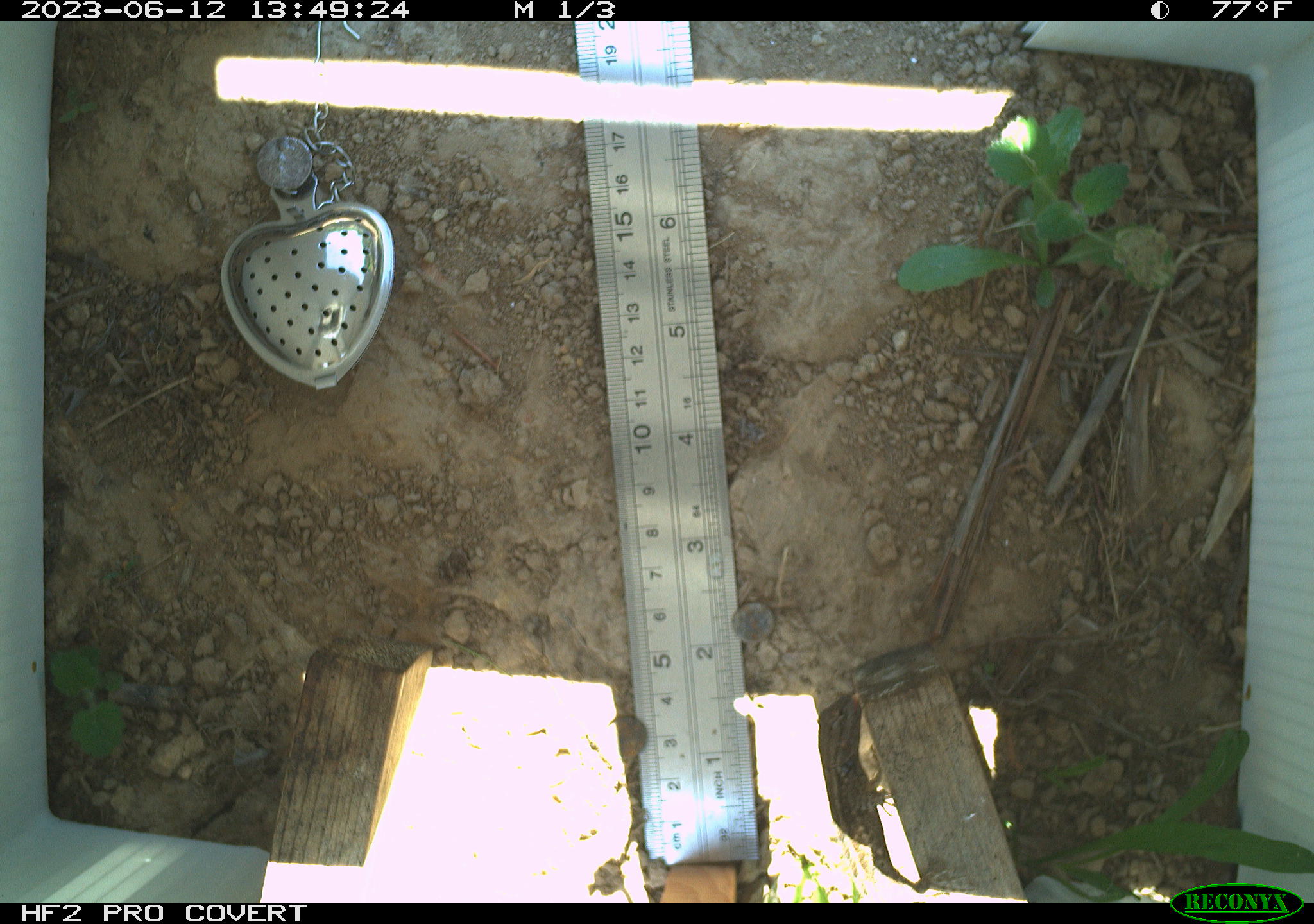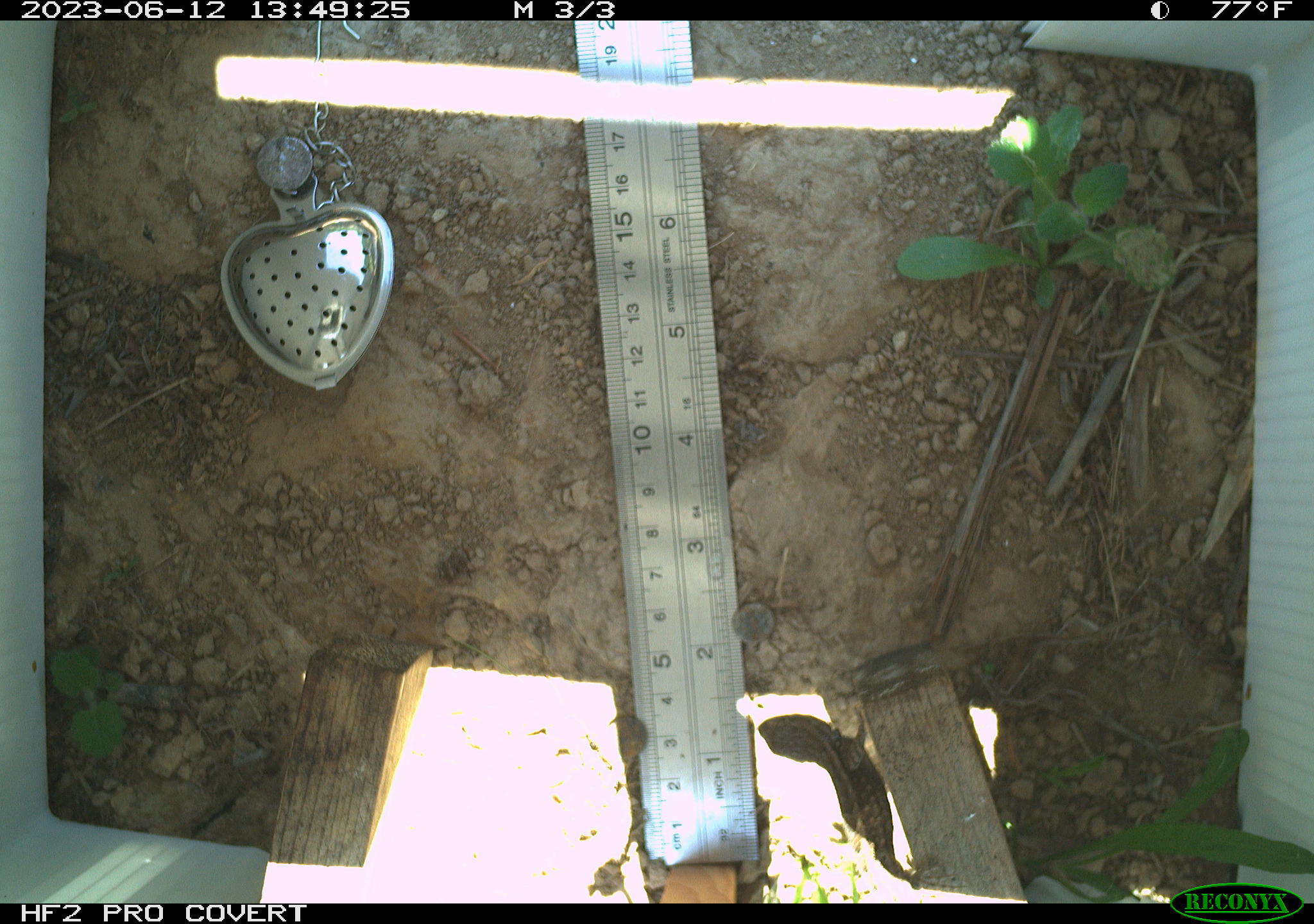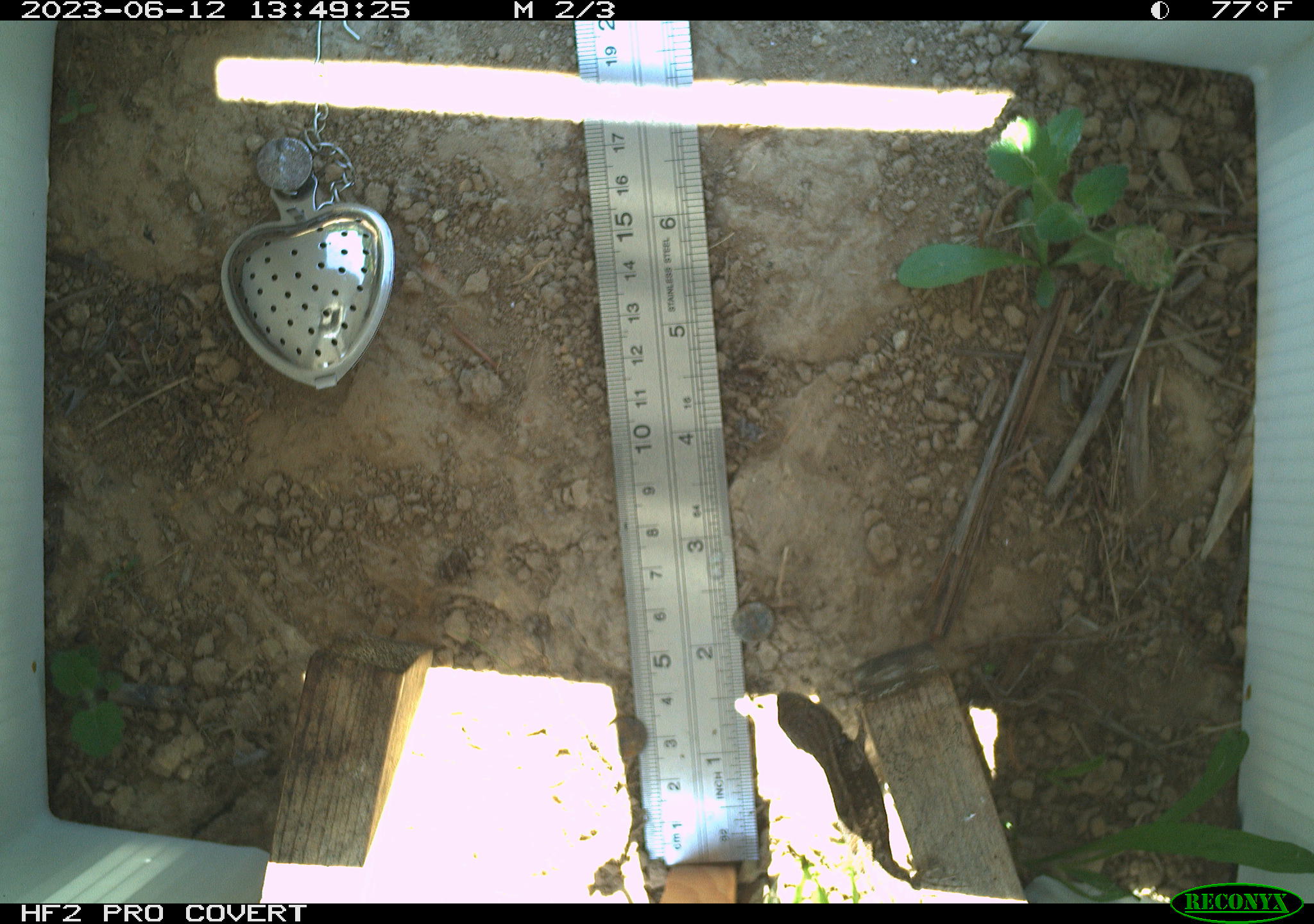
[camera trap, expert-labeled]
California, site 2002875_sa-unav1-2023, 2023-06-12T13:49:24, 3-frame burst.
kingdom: Animalia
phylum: Chordata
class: Reptilia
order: Squamata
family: Phrynosomatidae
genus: Sceloporus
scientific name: Sceloporus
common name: spiny lizards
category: sceloporus species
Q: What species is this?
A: Sceloporus species (spiny lizards) (Sceloporus).